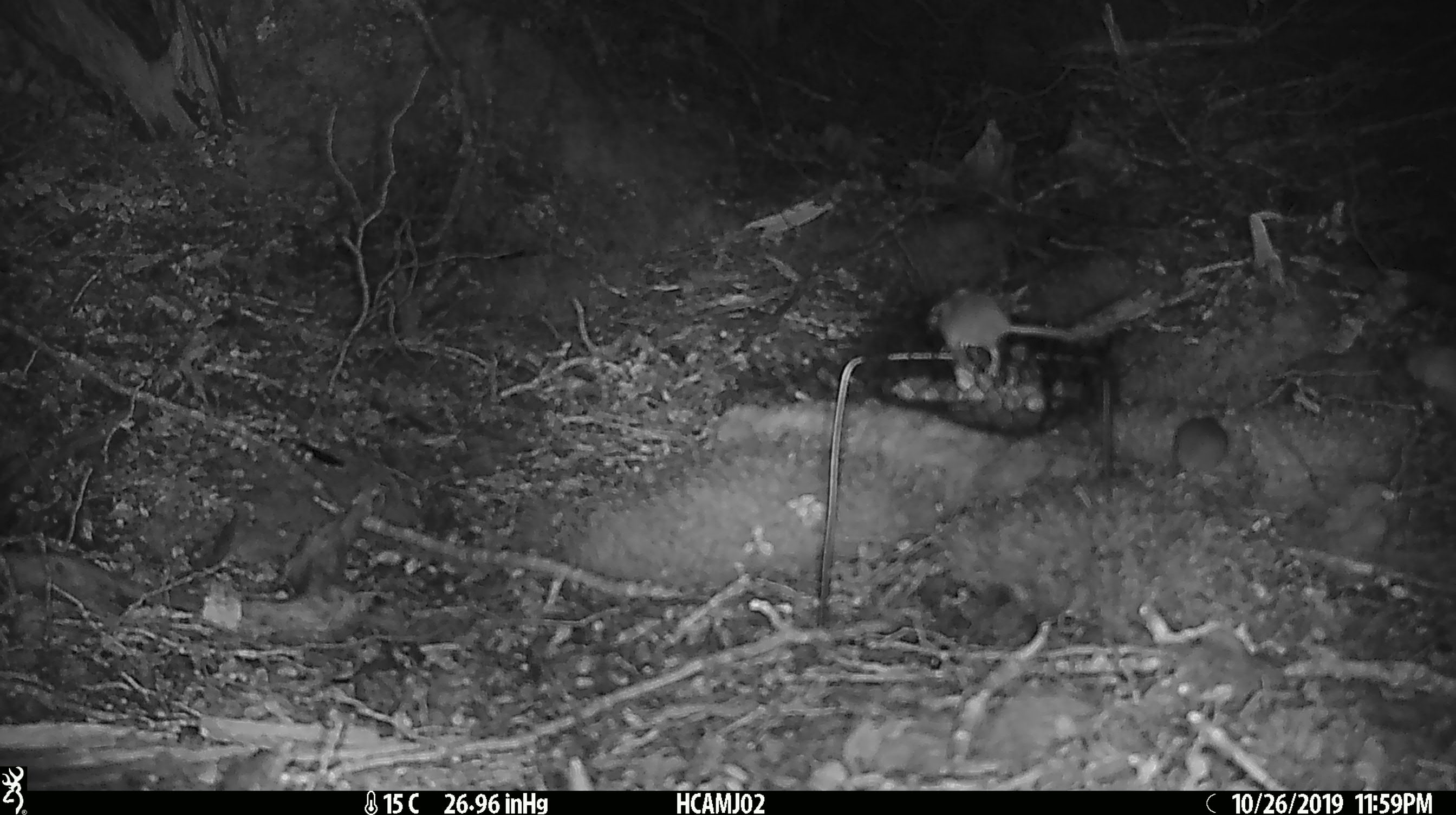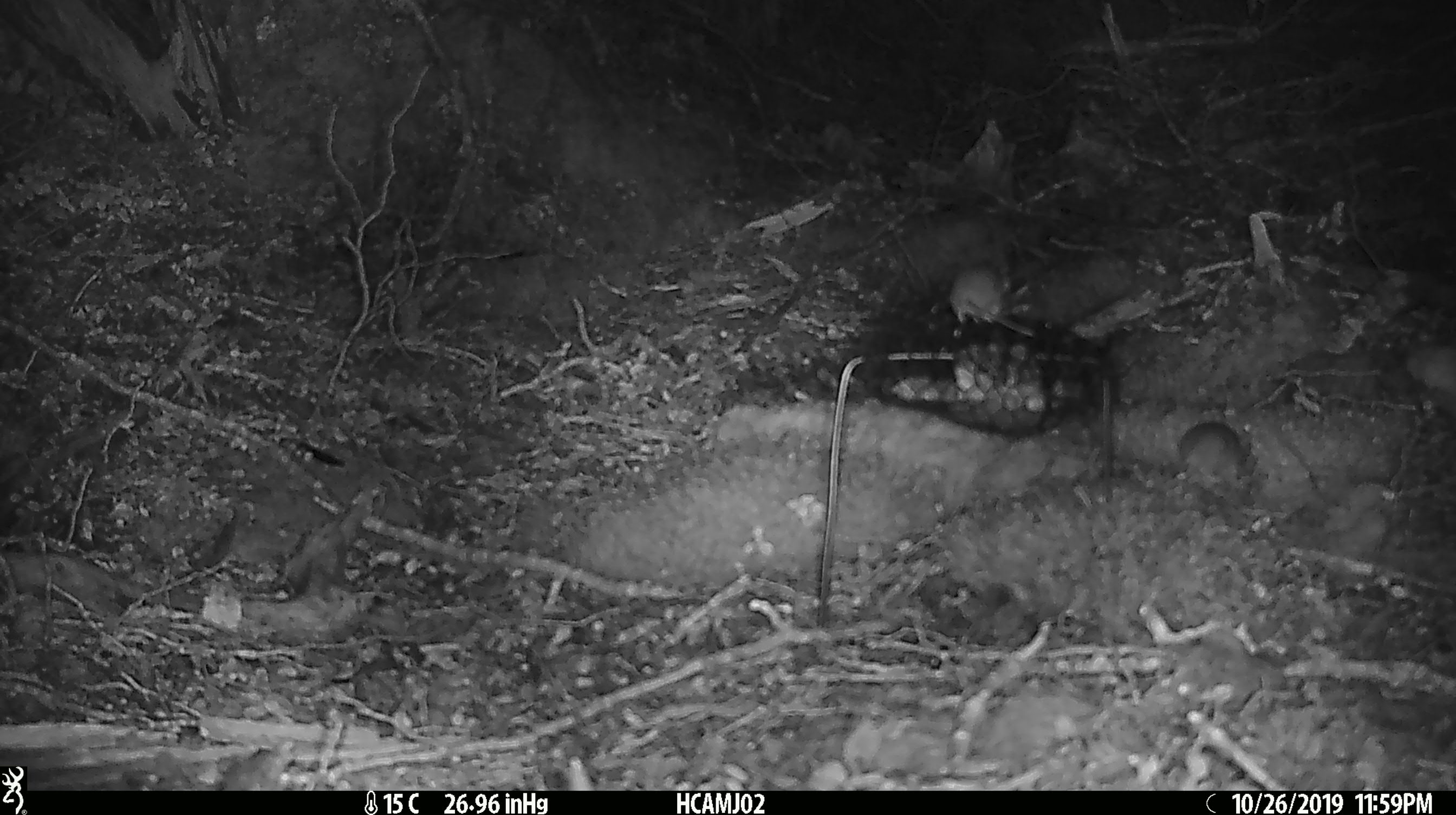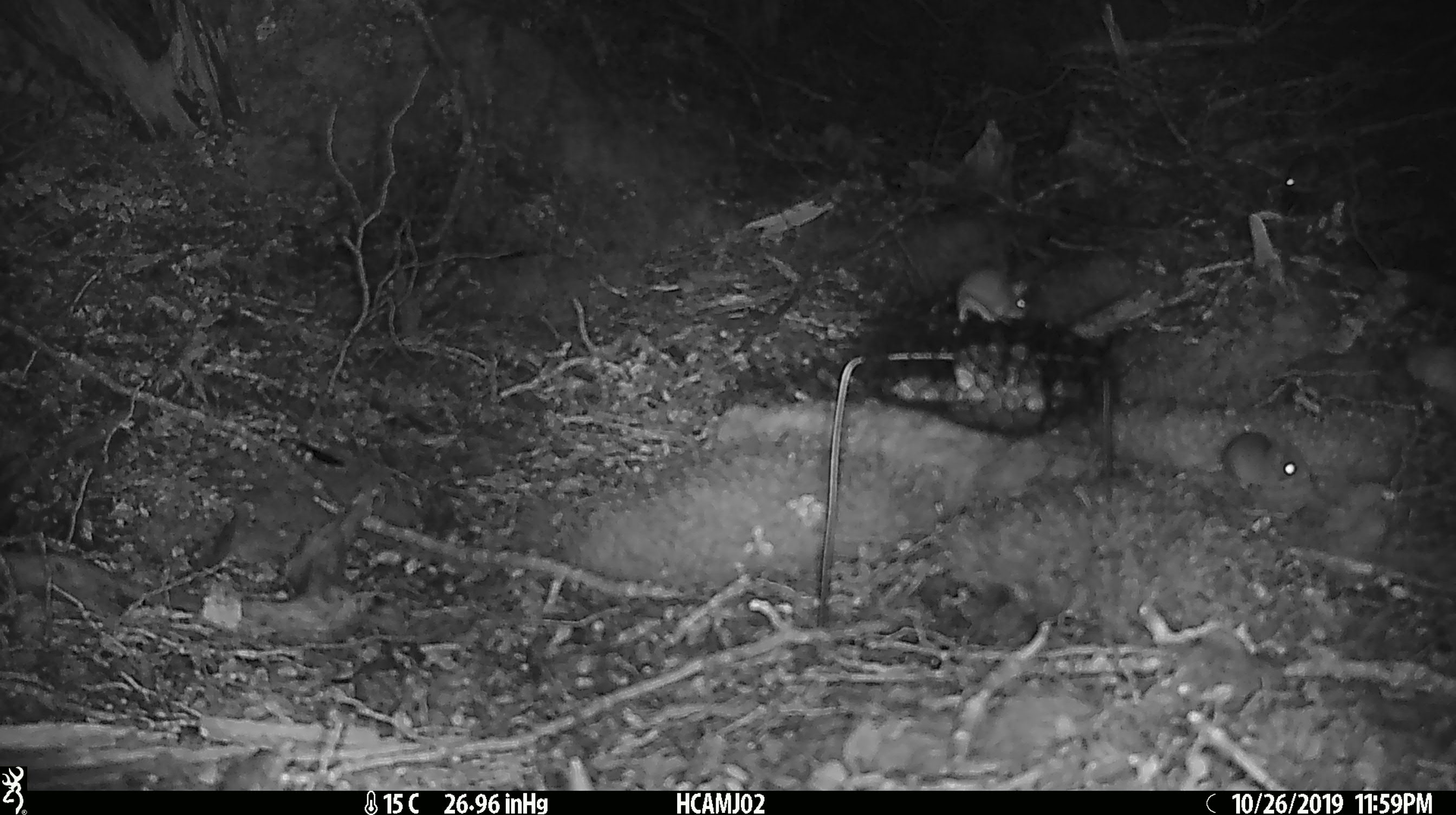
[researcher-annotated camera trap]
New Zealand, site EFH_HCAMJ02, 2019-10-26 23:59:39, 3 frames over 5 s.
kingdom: Animalia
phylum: Chordata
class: Mammalia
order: Rodentia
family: Muridae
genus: Mus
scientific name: Mus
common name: mouse